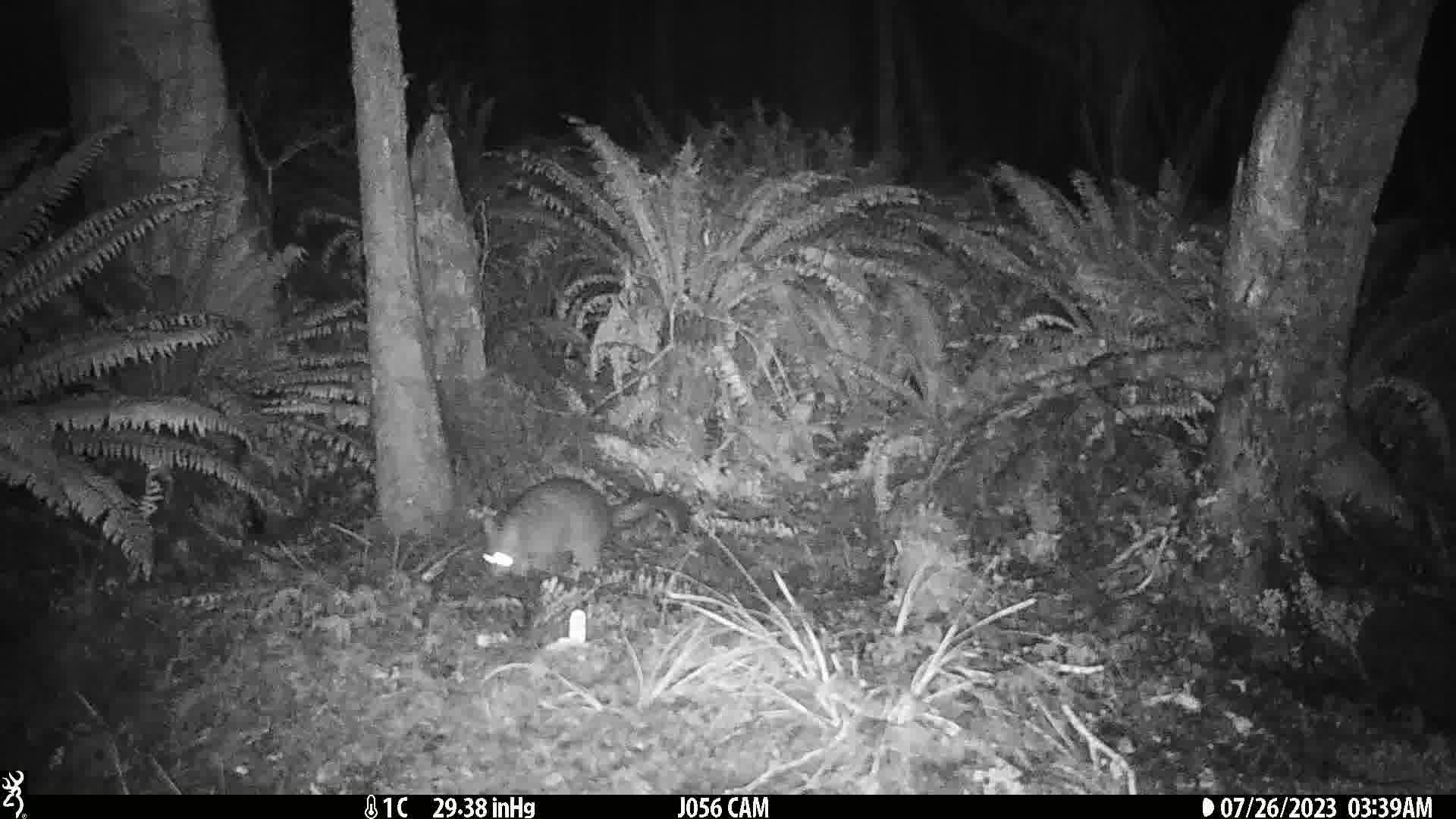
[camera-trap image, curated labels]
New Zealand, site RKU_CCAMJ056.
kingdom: Animalia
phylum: Chordata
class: Mammalia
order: Diprotodontia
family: Phalangeridae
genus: Trichosurus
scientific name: Trichosurus vulpecula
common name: common brushtail possum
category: possum